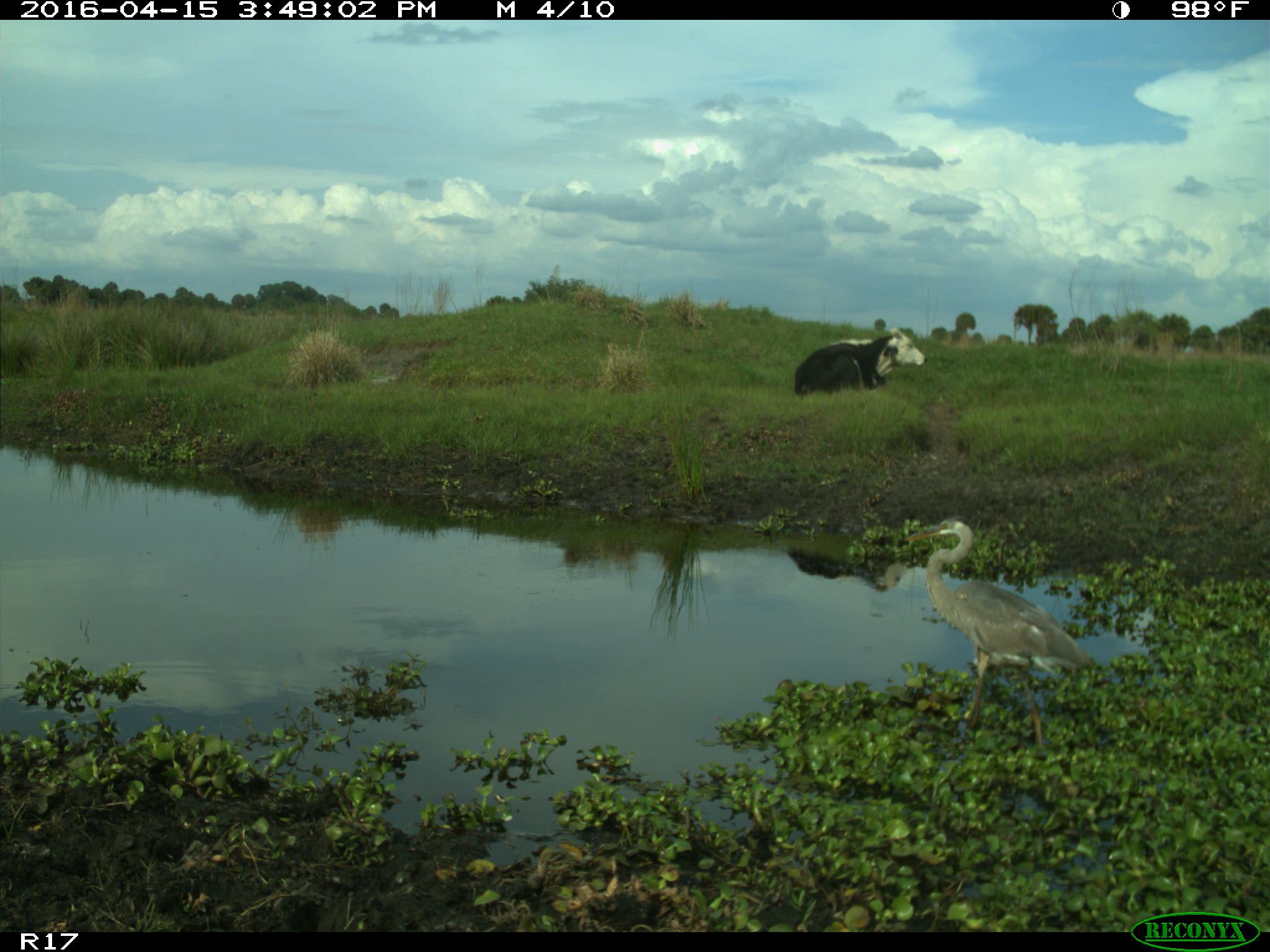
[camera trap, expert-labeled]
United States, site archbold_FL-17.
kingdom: Animalia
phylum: Chordata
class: Mammalia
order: Artiodactyla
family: Bovidae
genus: Bos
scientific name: Bos taurus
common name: domestic cow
Bos taurus (domestic cow).